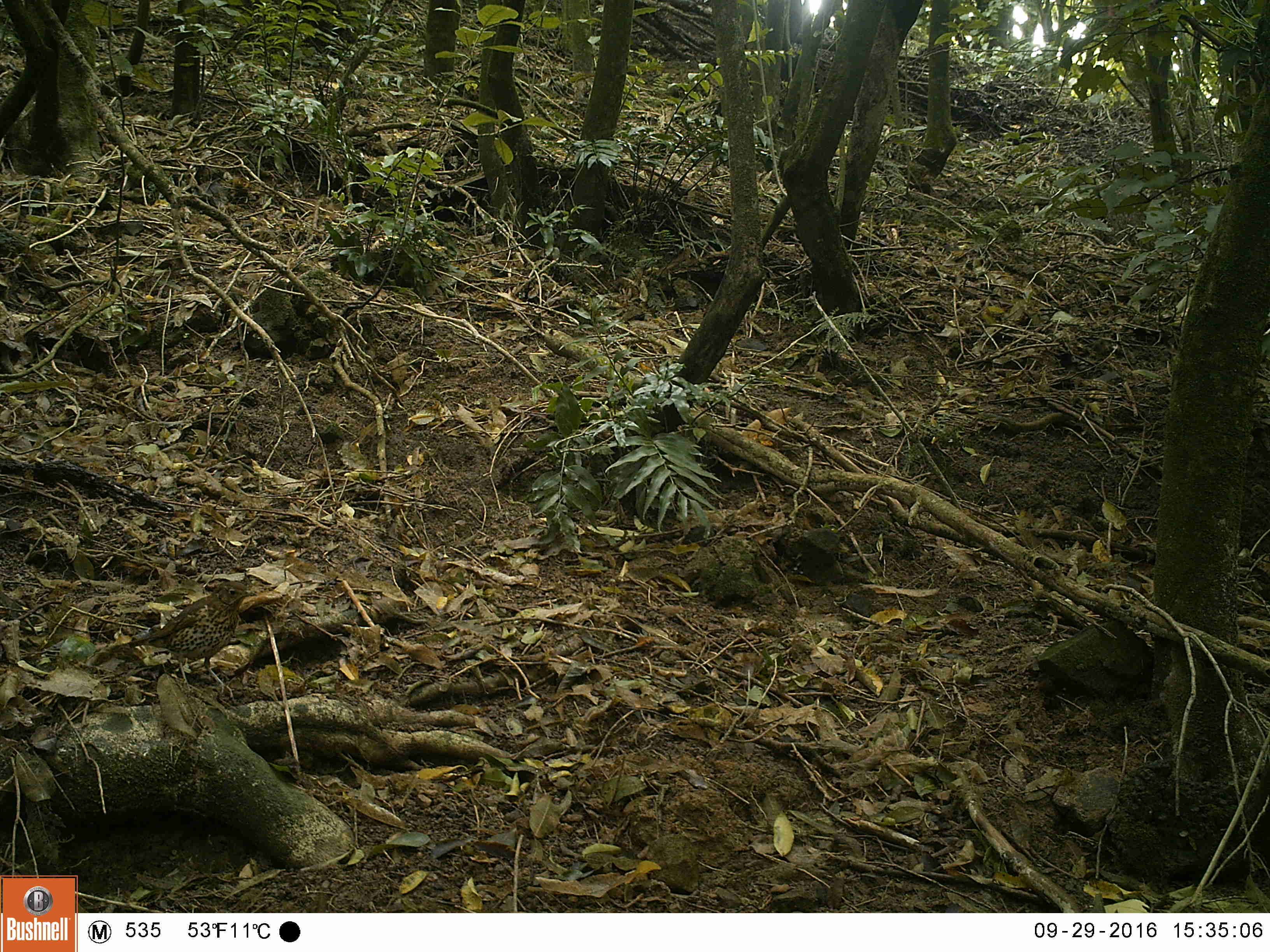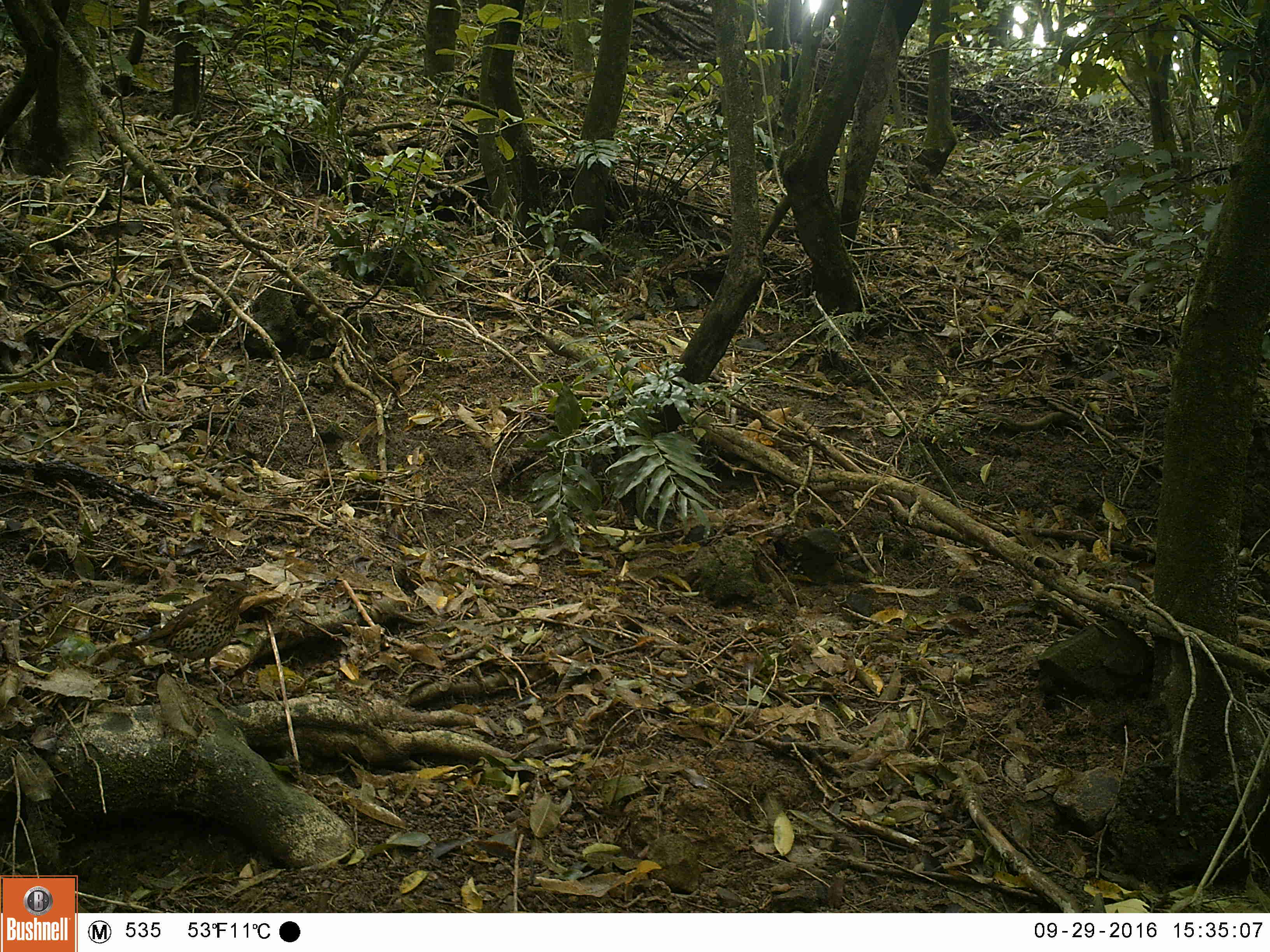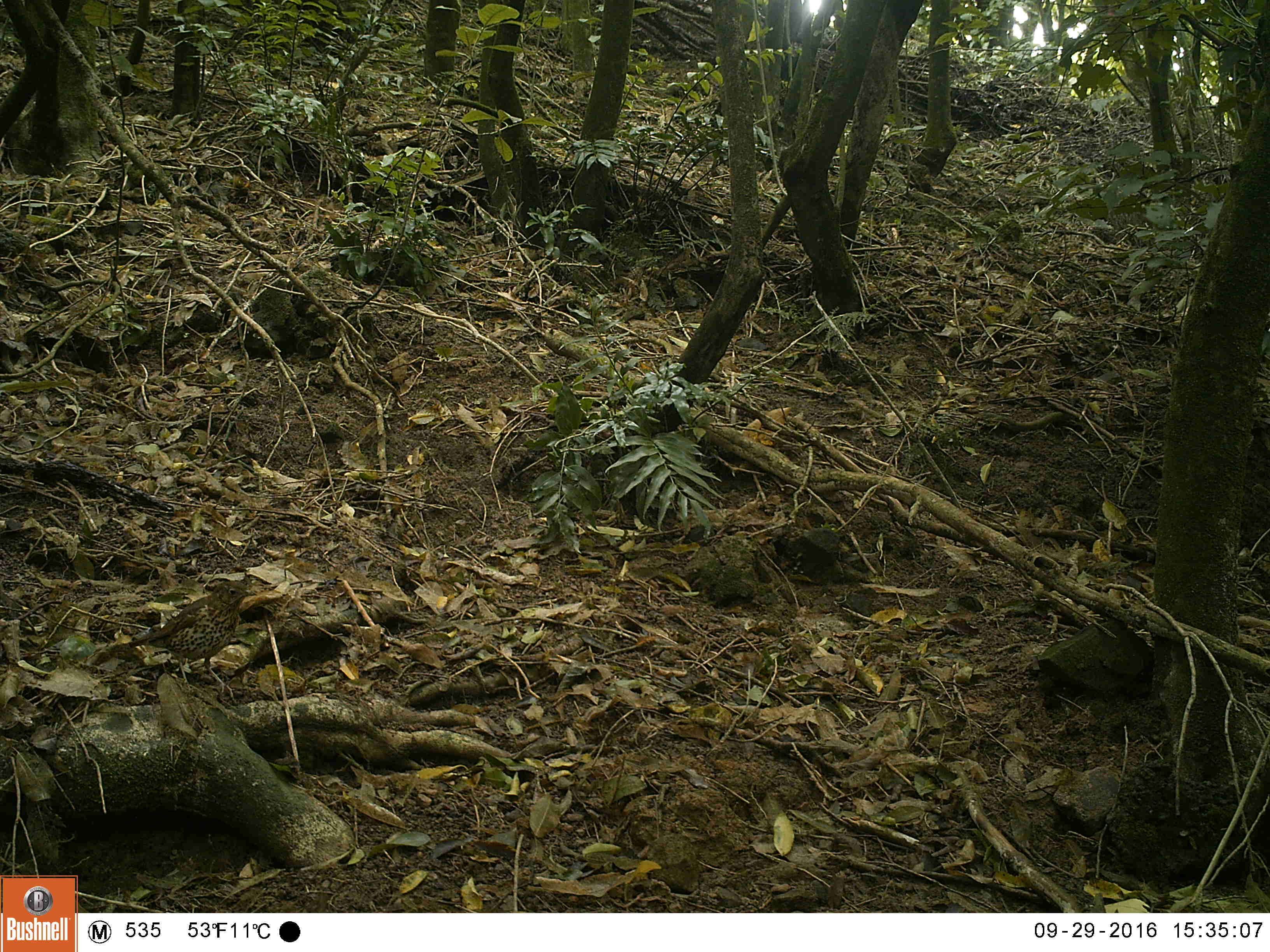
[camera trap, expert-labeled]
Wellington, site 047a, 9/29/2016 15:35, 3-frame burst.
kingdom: Animalia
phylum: Chordata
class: Aves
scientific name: Aves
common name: bird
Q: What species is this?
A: Bird (Aves).